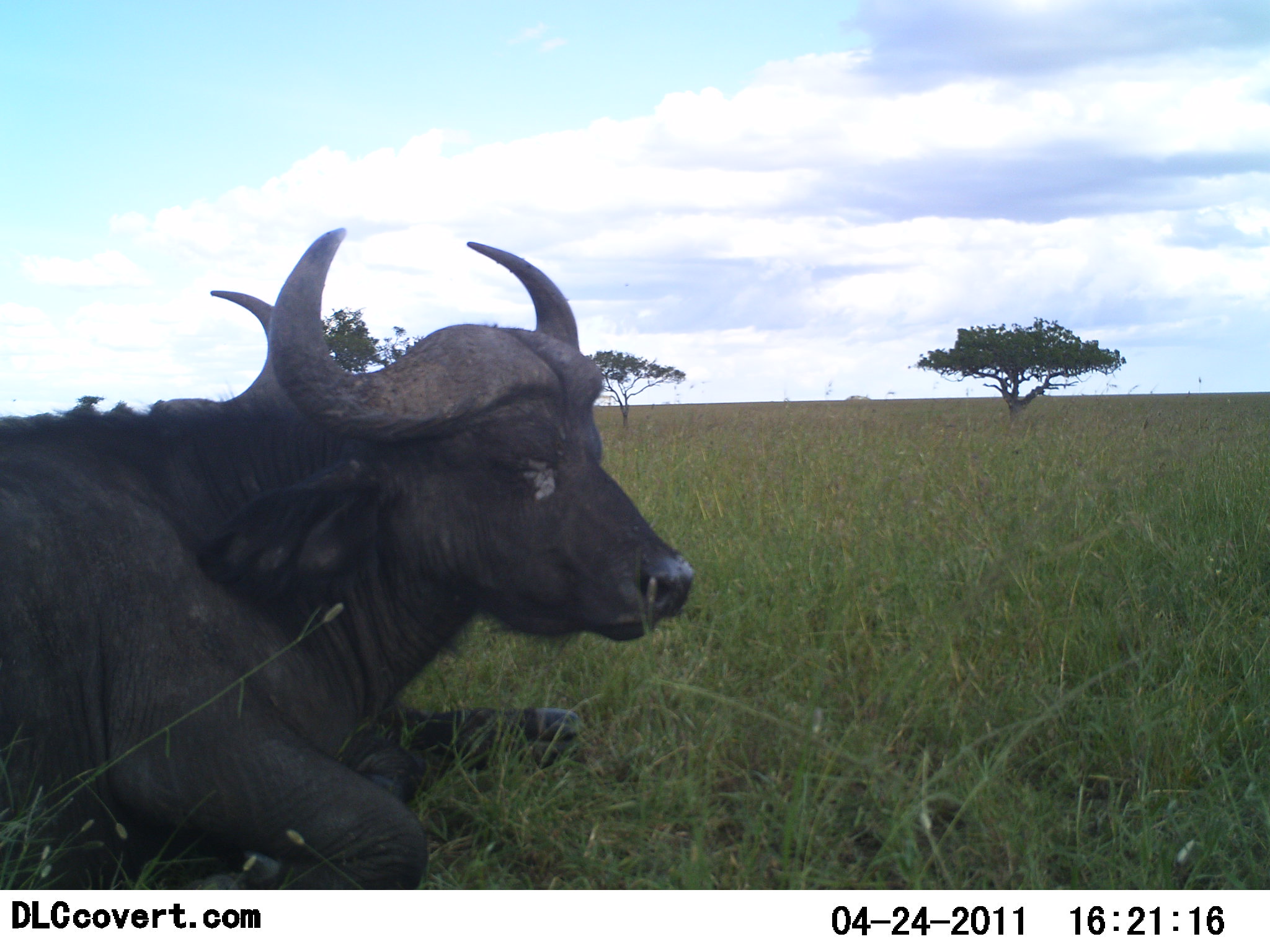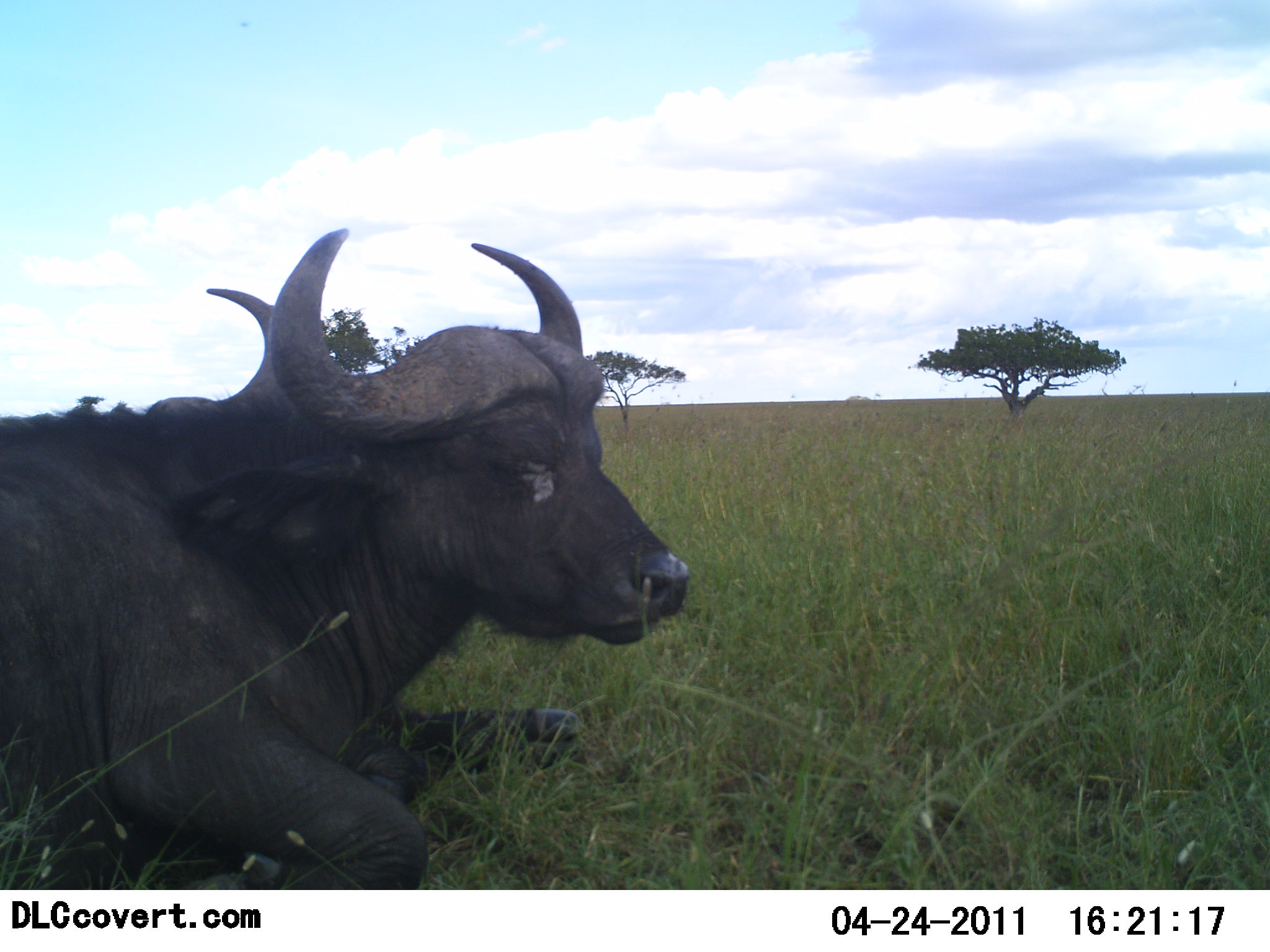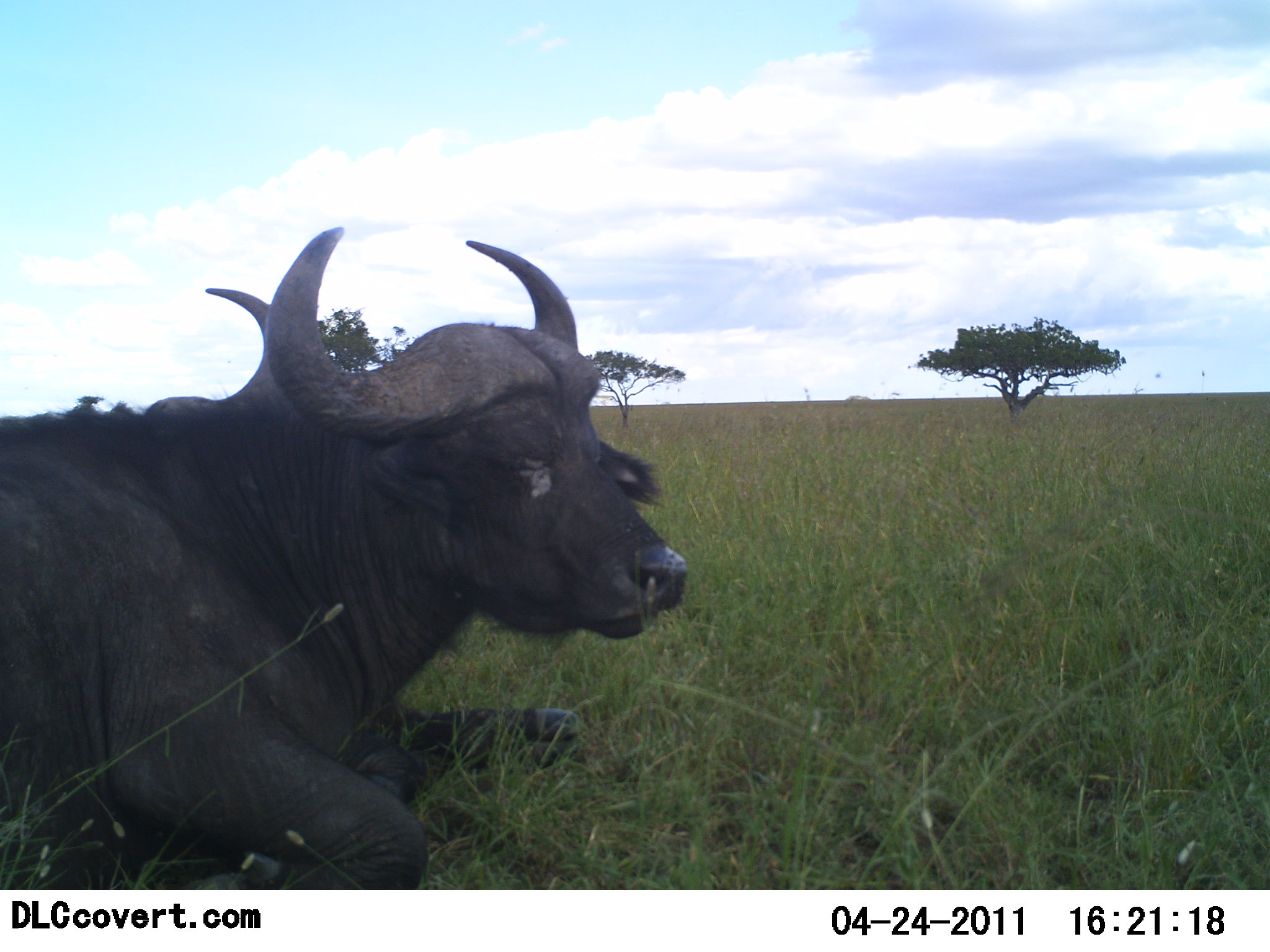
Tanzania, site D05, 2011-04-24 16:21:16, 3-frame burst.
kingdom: Animalia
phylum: Chordata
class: Mammalia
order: Artiodactyla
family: Bovidae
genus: Syncerus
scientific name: Syncerus caffer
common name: cape buffalo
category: buffalo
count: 1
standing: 0%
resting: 100%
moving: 0%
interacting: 0%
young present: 0%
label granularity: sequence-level